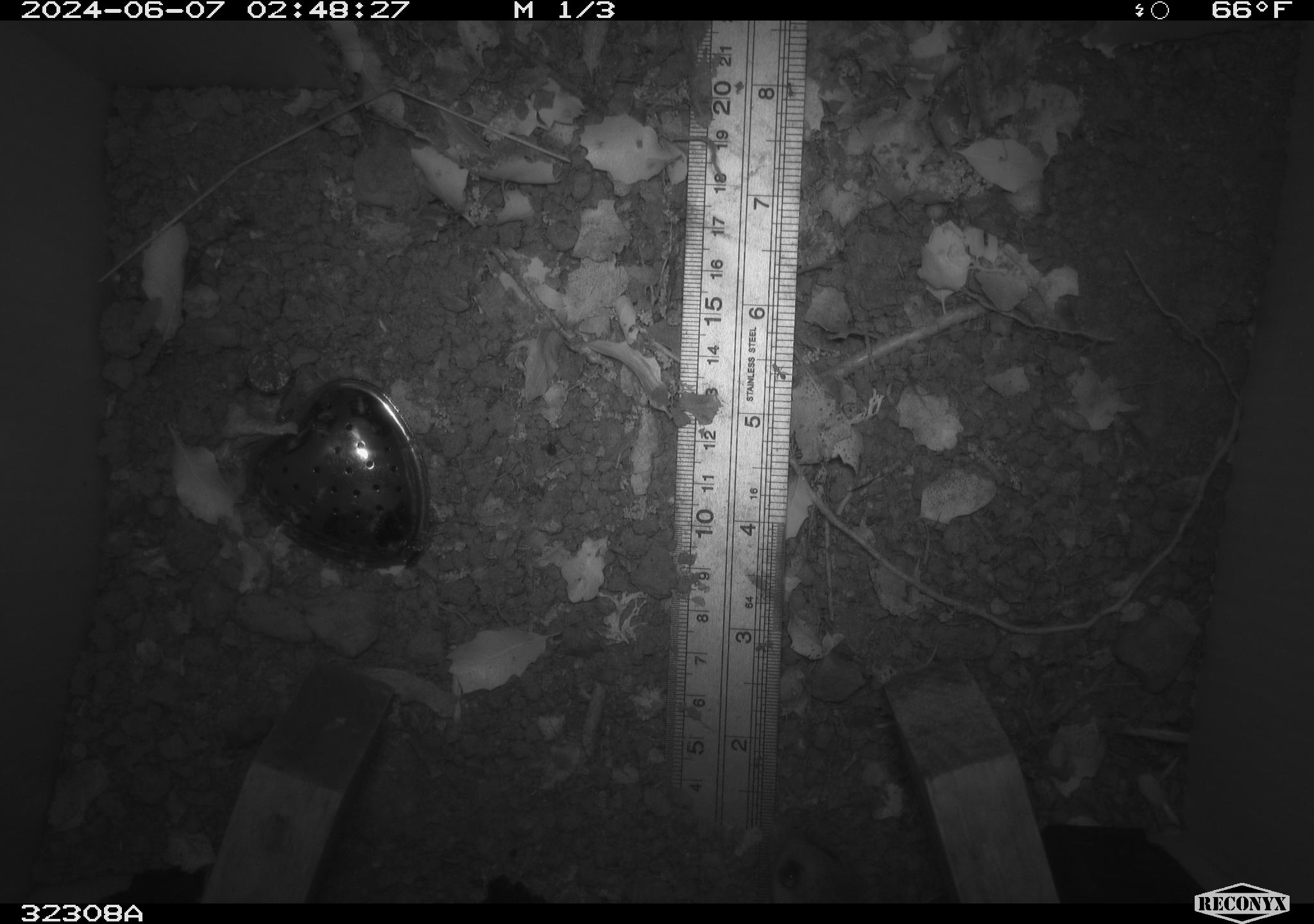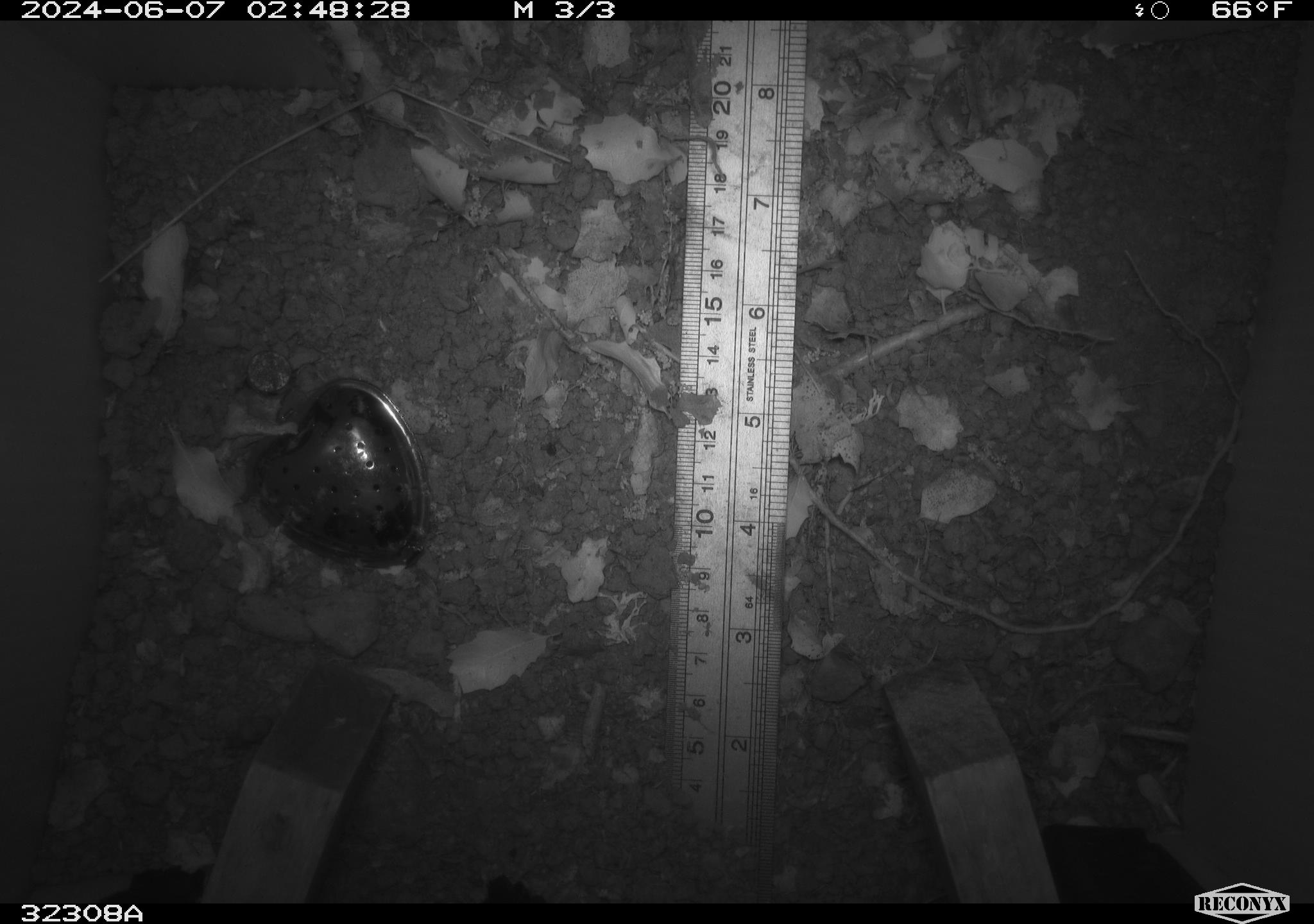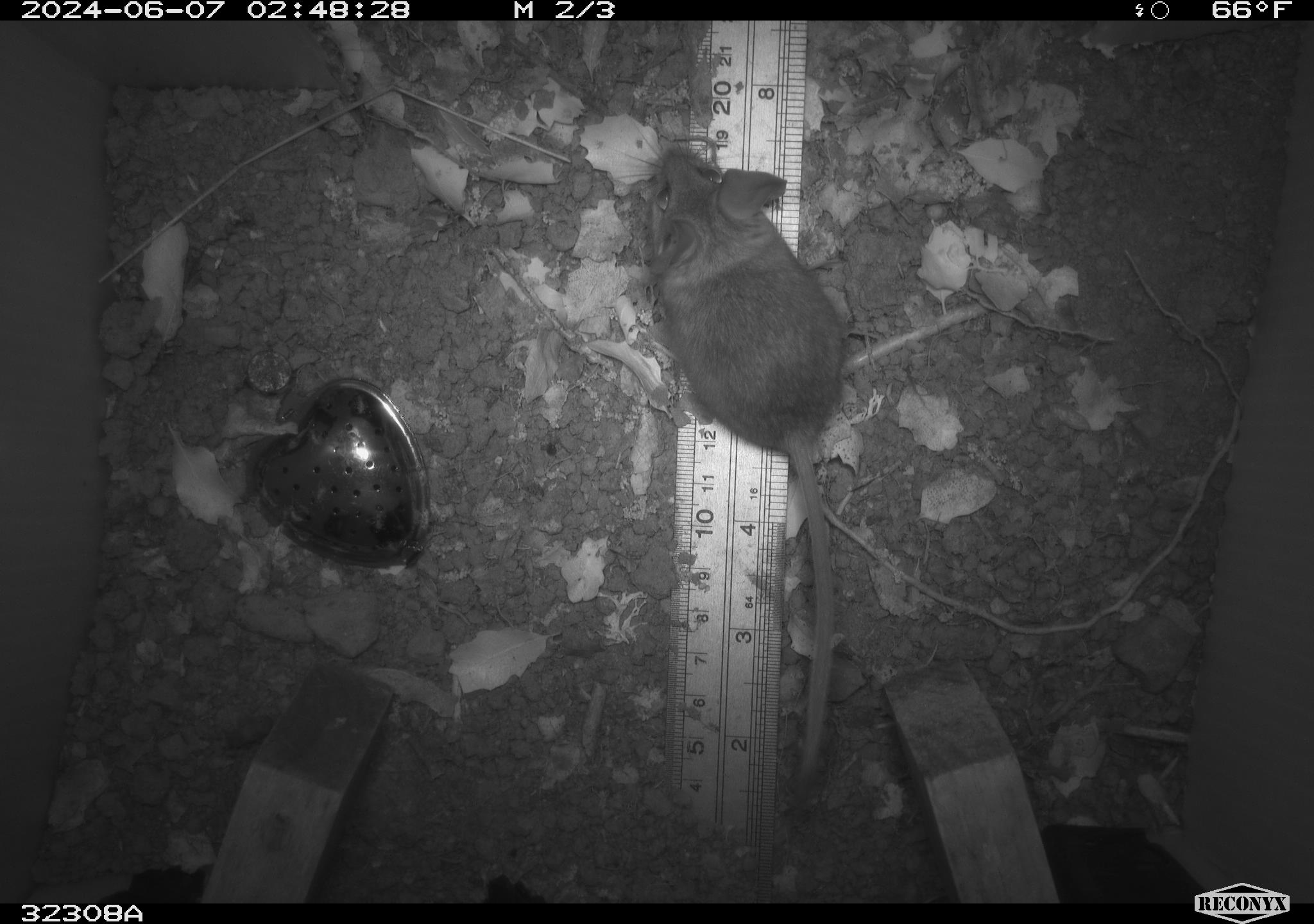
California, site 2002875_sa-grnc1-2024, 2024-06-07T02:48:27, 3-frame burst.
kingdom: Animalia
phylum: Chordata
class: Mammalia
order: Rodentia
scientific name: Rodentia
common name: rodent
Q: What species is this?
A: Rodent (Rodentia).